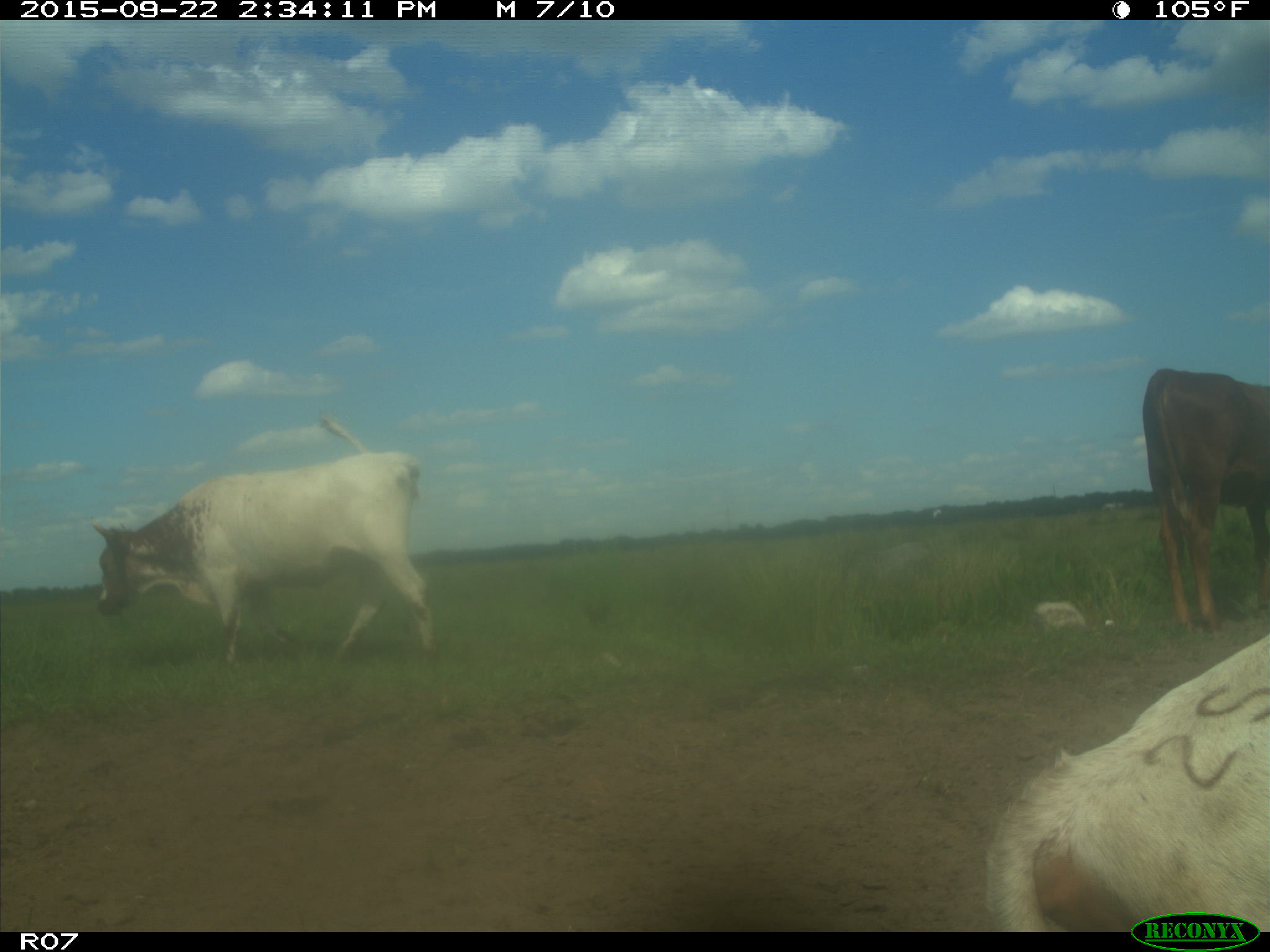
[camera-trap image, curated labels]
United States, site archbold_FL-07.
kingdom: Animalia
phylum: Chordata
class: Mammalia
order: Artiodactyla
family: Bovidae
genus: Bos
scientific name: Bos taurus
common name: domestic cow